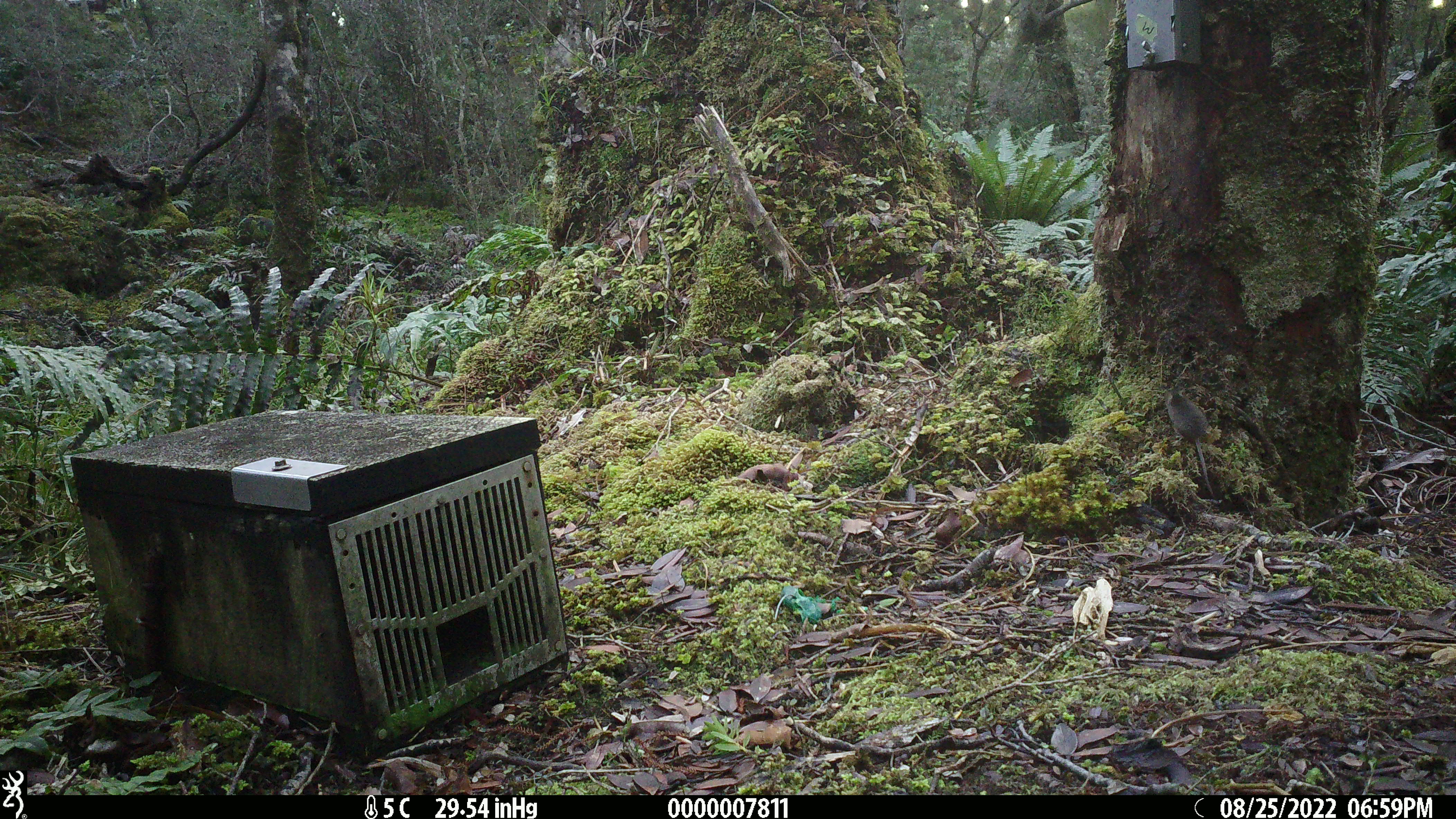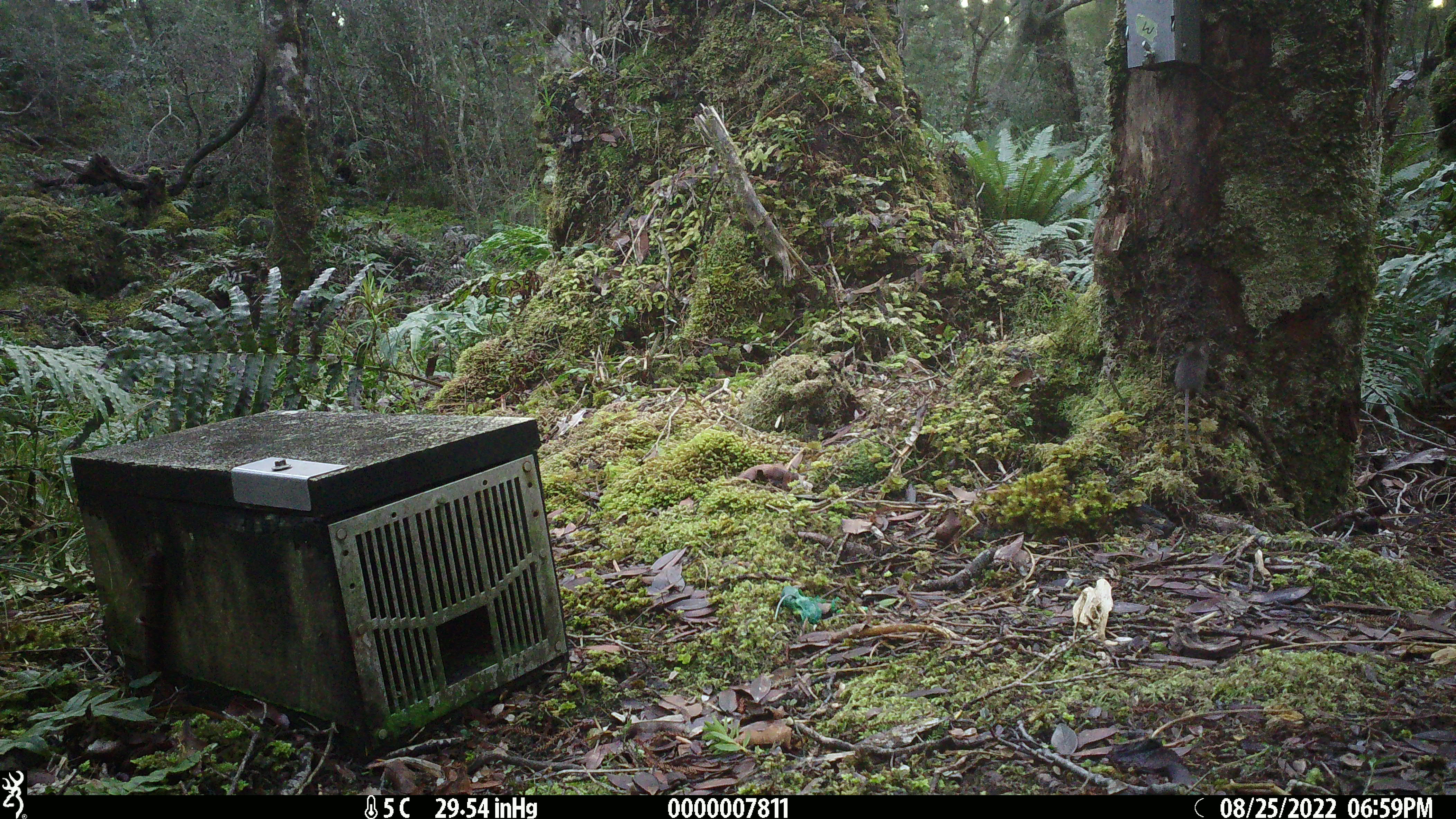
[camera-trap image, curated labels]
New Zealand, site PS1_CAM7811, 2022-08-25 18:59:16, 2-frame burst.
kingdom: Animalia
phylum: Chordata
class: Mammalia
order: Rodentia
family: Muridae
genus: Mus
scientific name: Mus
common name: mouse